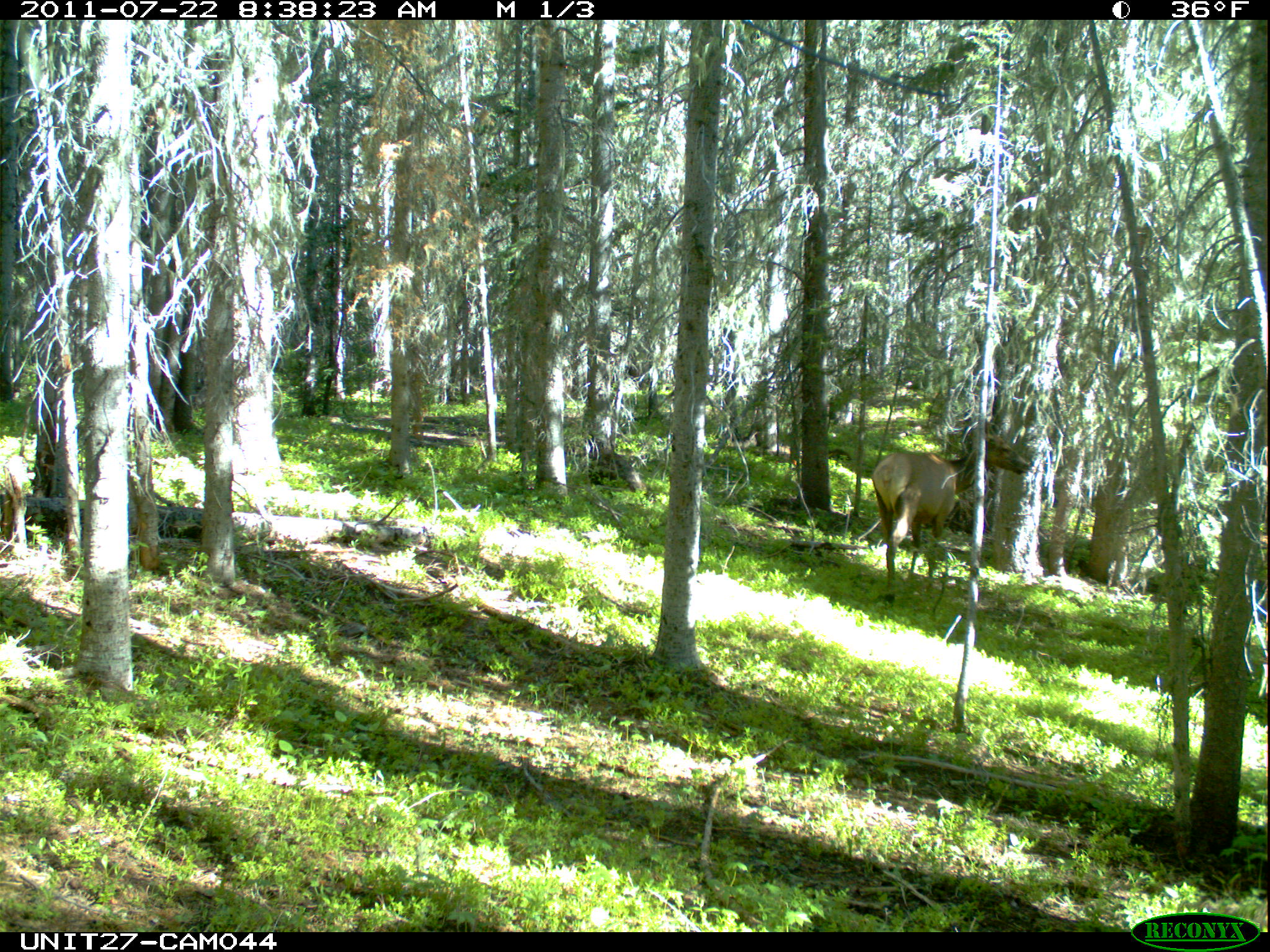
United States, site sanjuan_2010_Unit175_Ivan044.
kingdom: Animalia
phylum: Chordata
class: Mammalia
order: Artiodactyla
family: Cervidae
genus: Cervus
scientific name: Cervus elaphus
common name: red deer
Cervus elaphus (red deer).